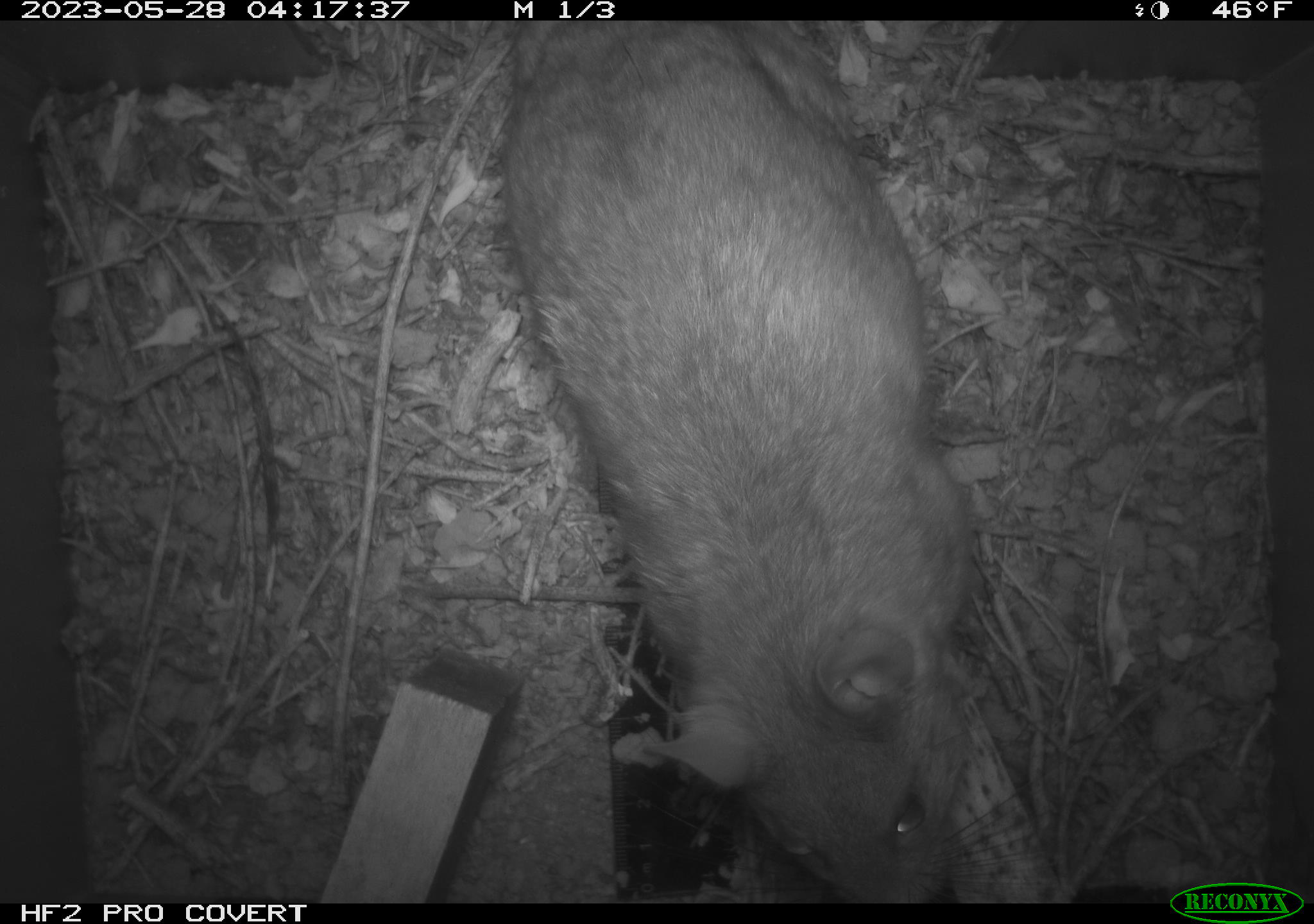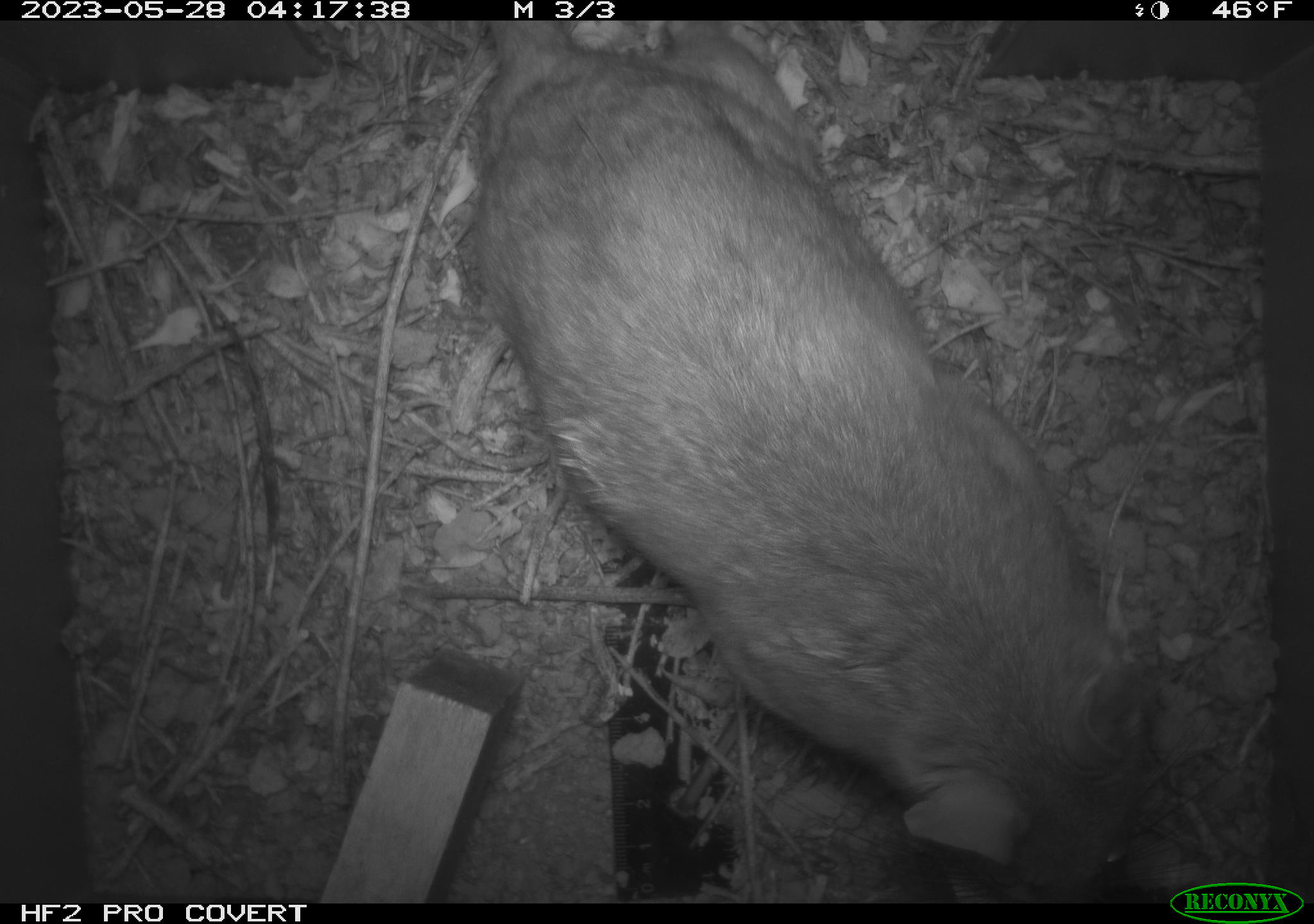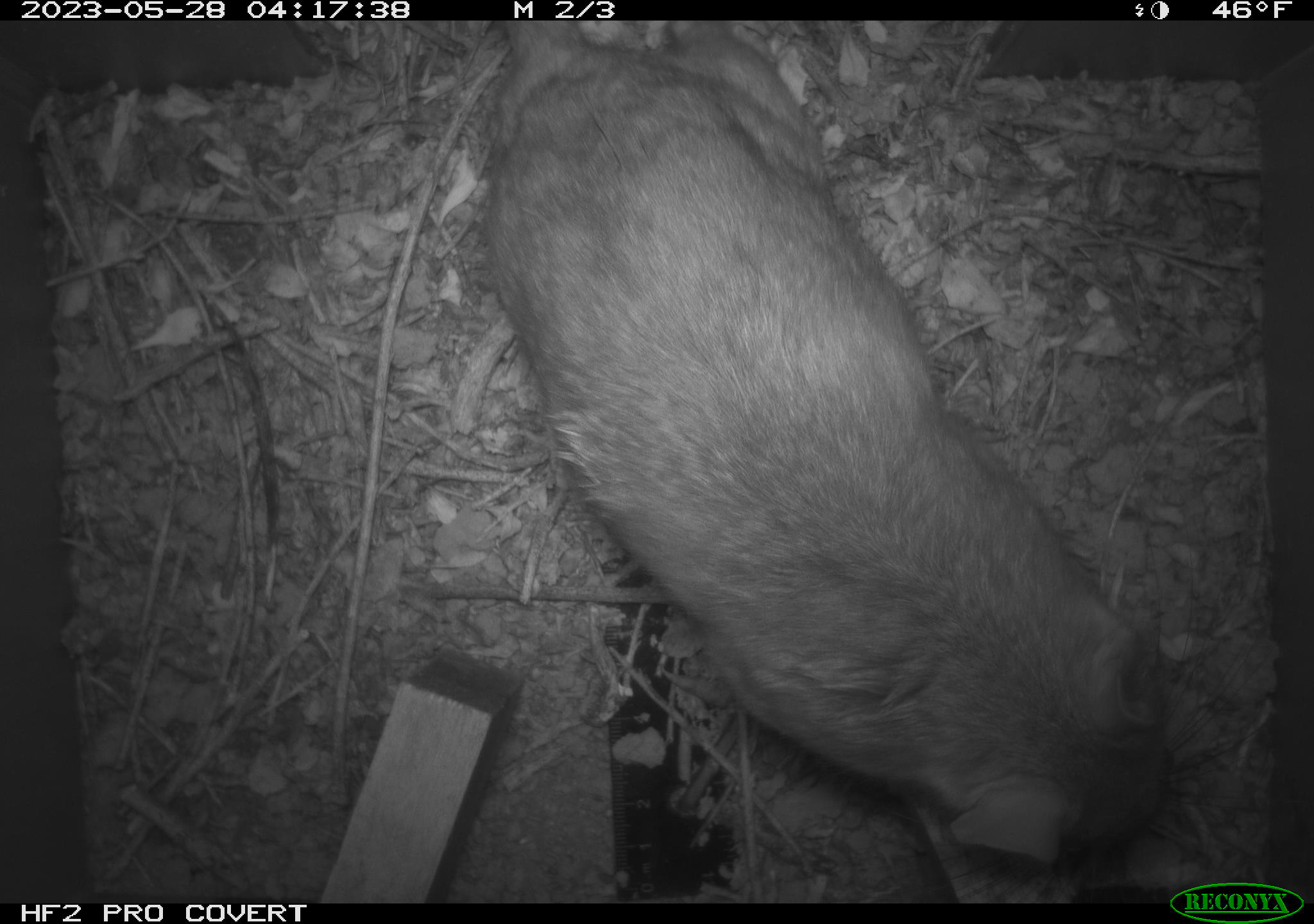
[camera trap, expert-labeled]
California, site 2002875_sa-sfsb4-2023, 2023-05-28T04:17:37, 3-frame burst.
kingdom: Animalia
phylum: Chordata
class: Mammalia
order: Rodentia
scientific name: Rodentia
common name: mouse species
Mouse species (Rodentia).